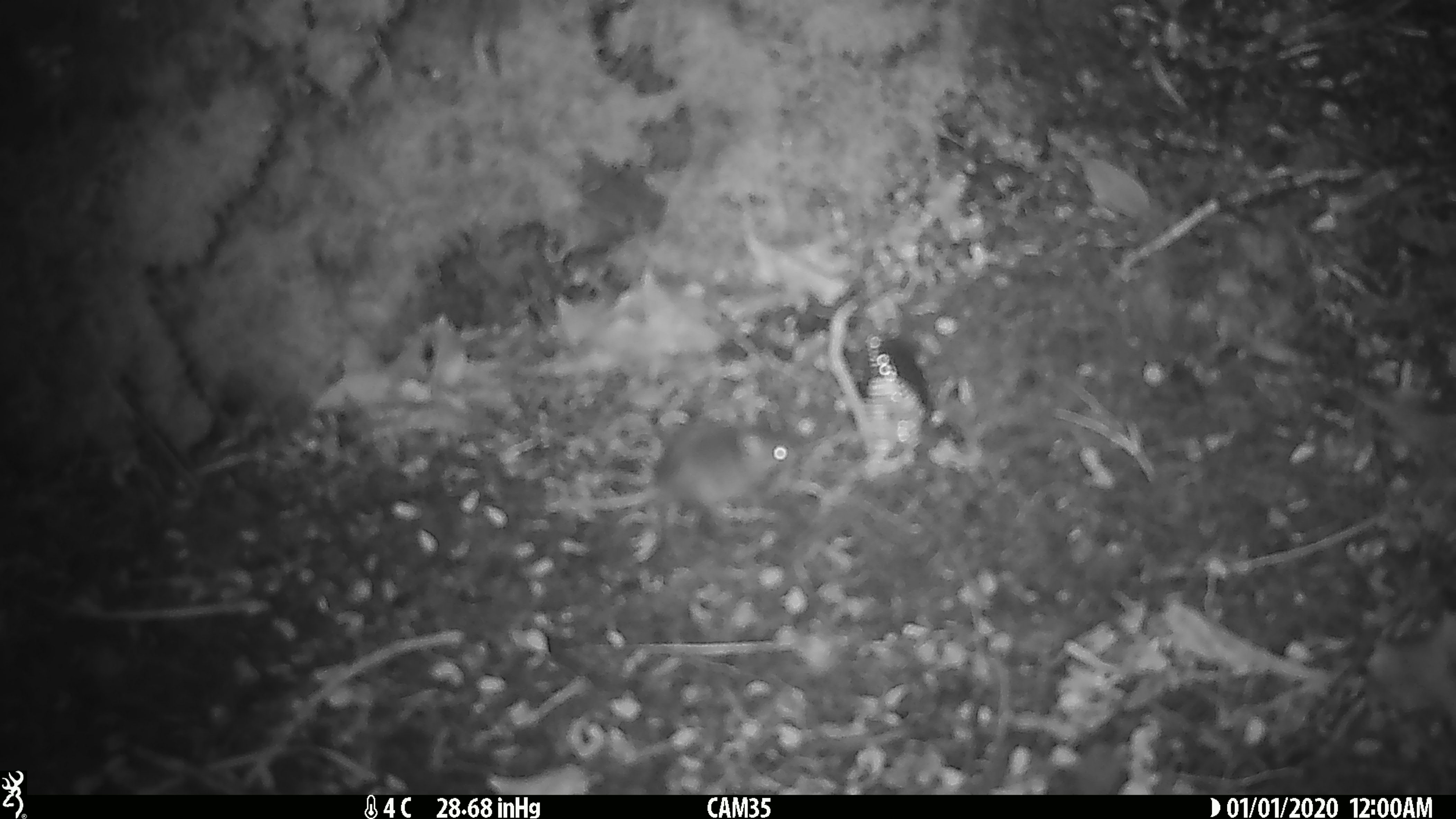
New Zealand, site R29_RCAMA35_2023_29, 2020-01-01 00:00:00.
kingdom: Animalia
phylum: Chordata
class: Mammalia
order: Rodentia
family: Muridae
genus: Mus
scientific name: Mus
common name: mouse